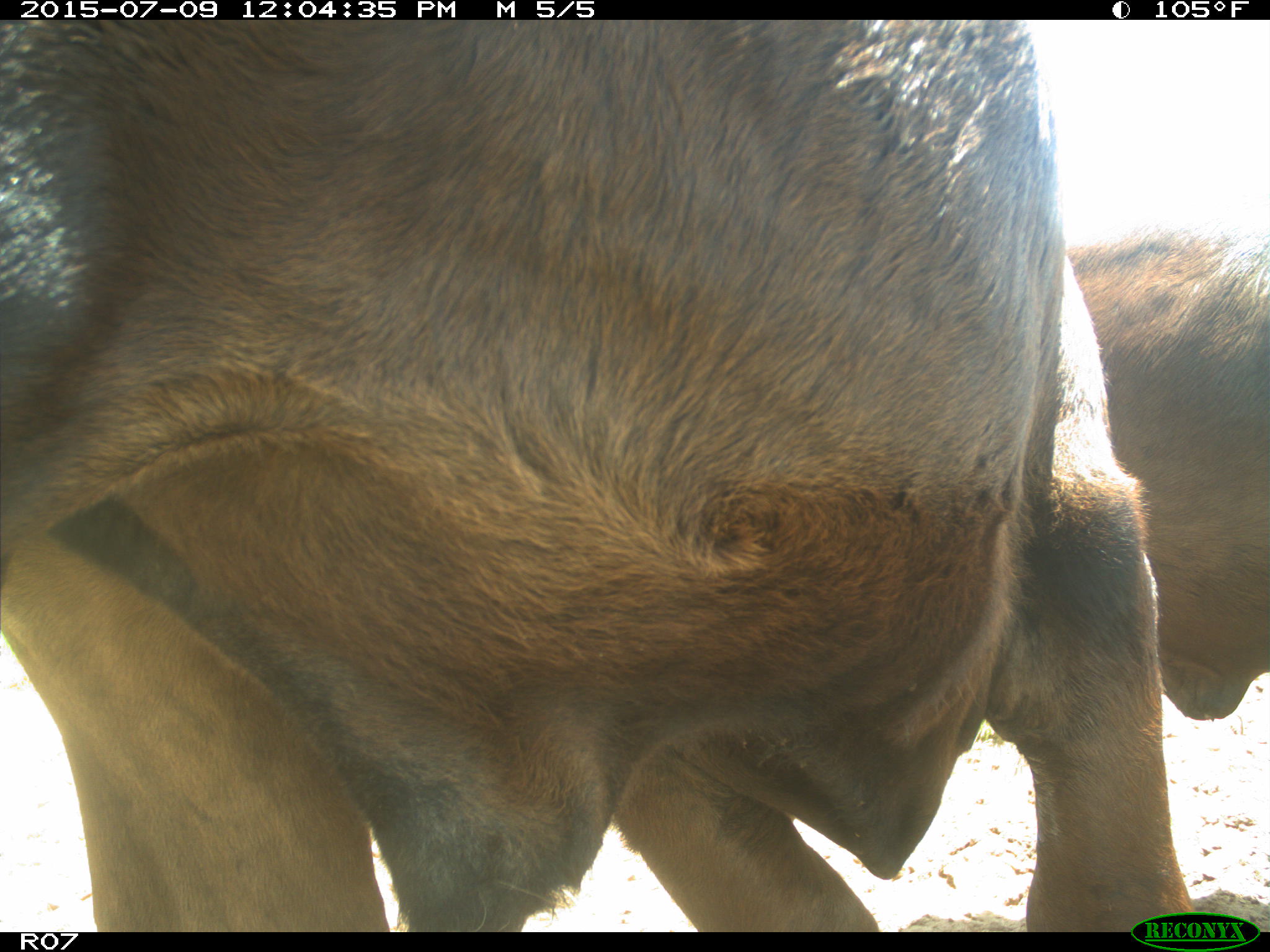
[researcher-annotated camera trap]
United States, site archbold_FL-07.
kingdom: Animalia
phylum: Chordata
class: Mammalia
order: Artiodactyla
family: Bovidae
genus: Bos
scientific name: Bos taurus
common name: domestic cow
Bos taurus (domestic cow).